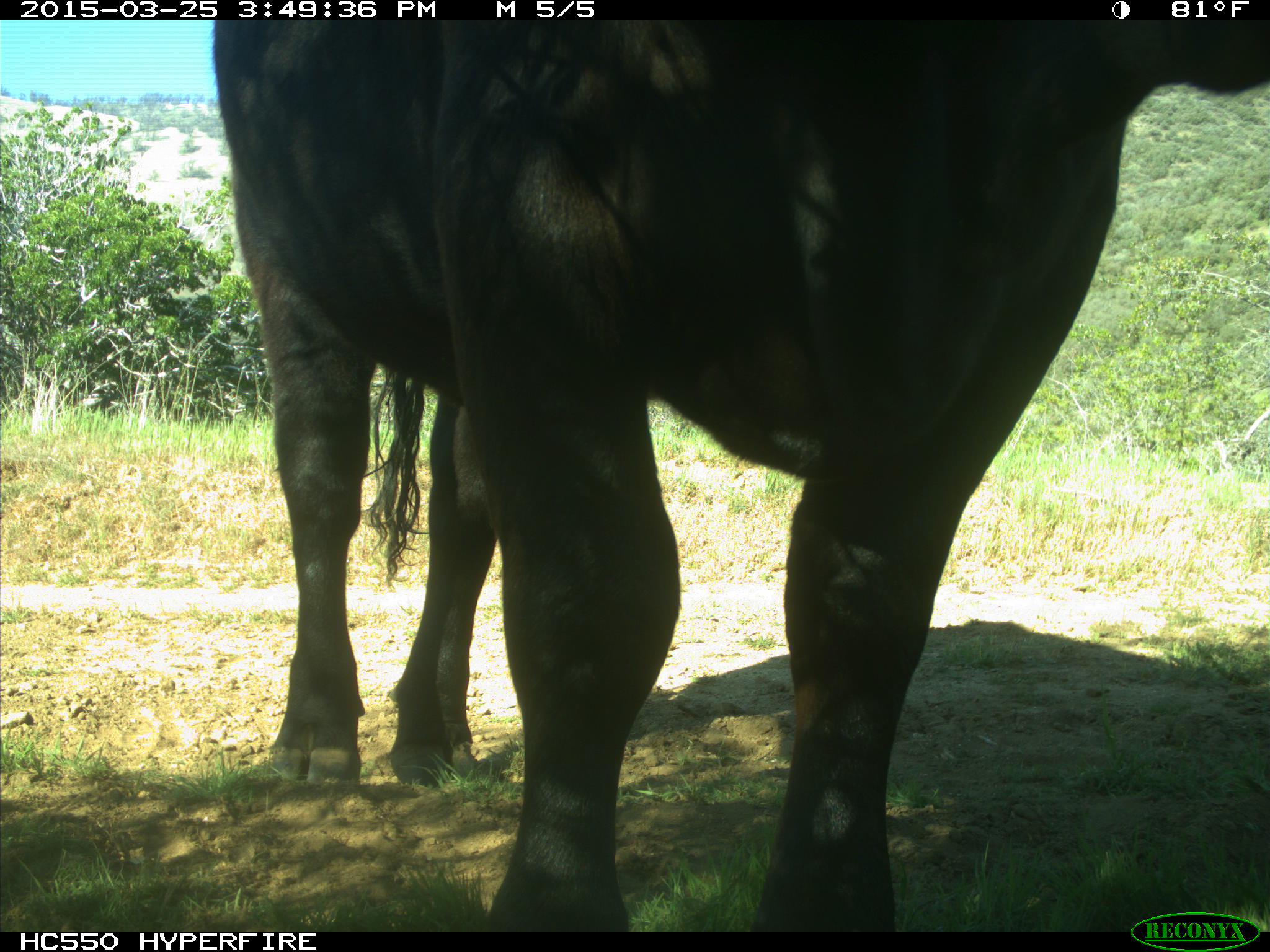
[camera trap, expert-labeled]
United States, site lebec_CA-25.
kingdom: Animalia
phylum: Chordata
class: Mammalia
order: Artiodactyla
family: Bovidae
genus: Bos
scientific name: Bos taurus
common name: domestic cow